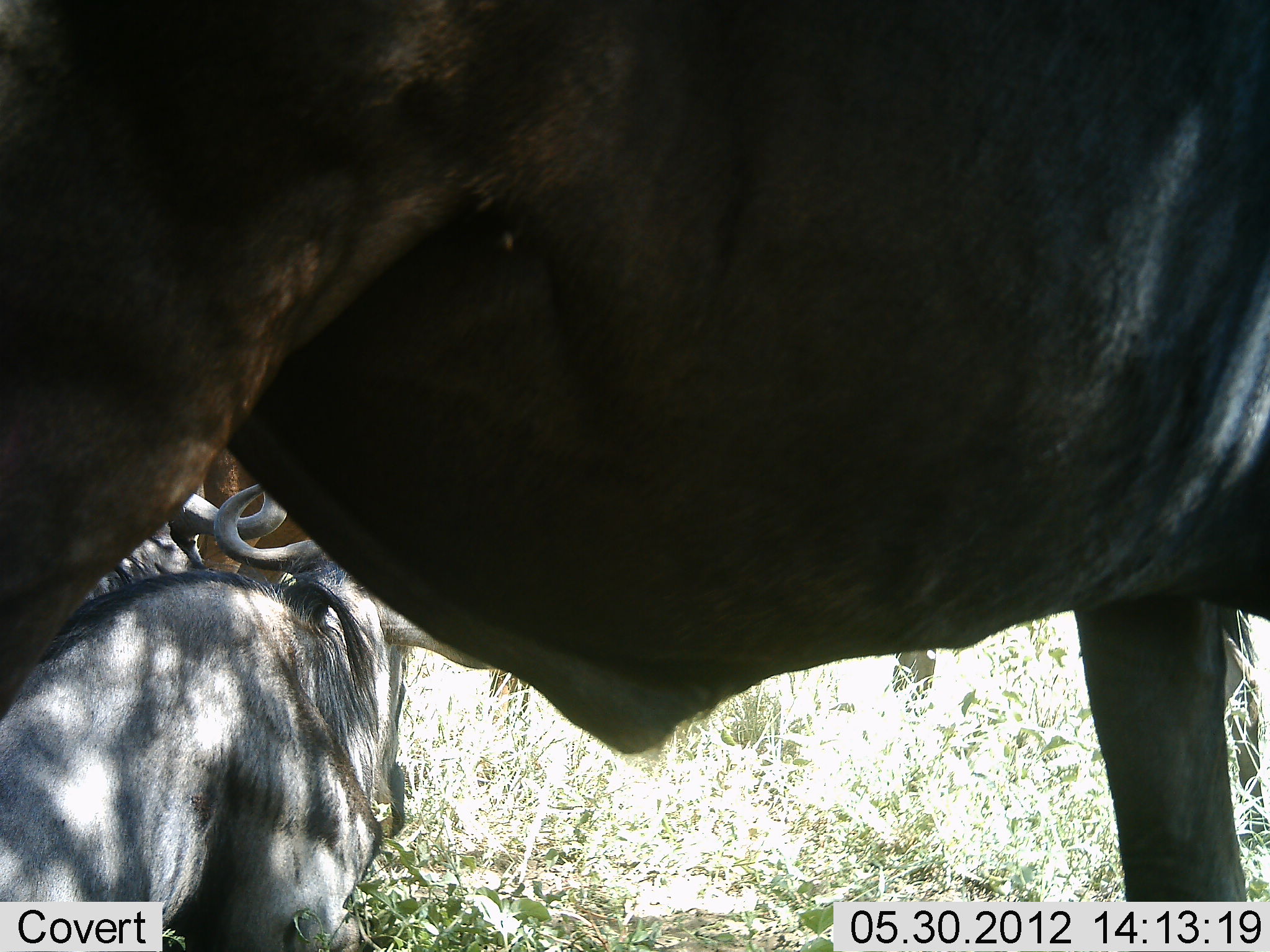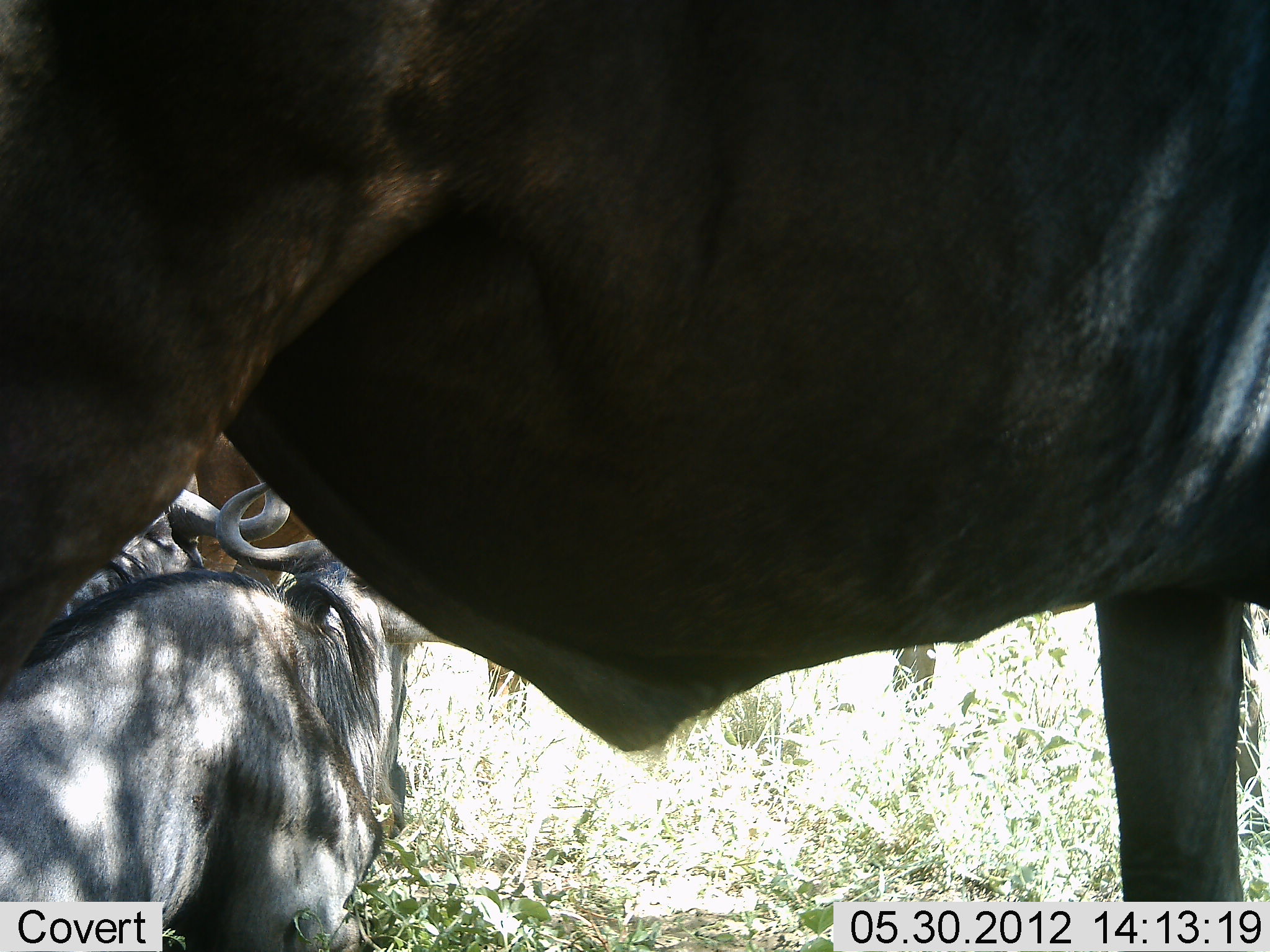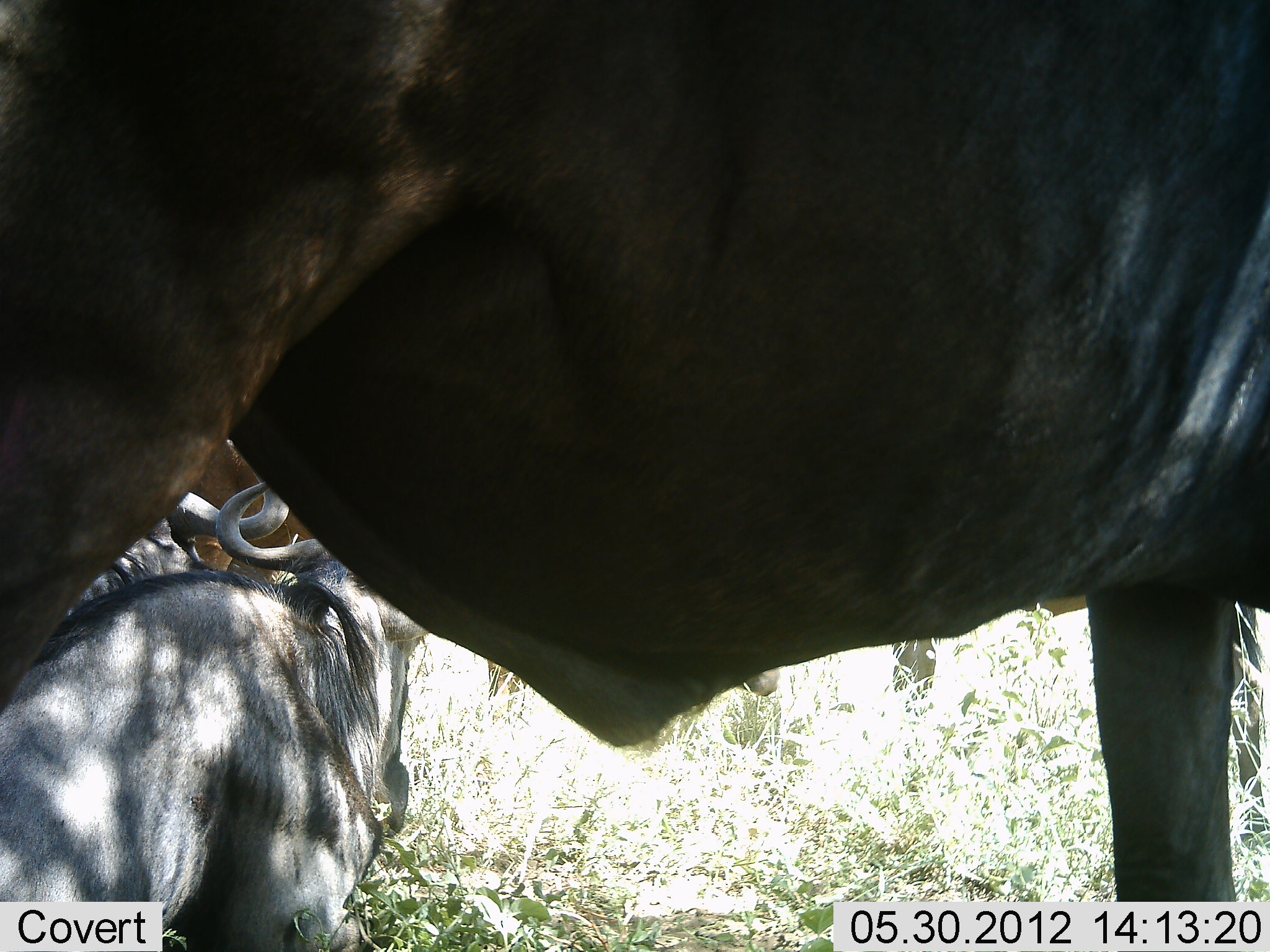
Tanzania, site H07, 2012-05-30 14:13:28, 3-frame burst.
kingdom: Animalia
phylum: Chordata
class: Mammalia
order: Artiodactyla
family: Bovidae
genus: Connochaetes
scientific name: Connochaetes taurinus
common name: blue wildebeest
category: wildebeest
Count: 4.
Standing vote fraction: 90%.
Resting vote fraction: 70%.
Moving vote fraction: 0%.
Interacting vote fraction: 0%.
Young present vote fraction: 0%.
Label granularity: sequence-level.